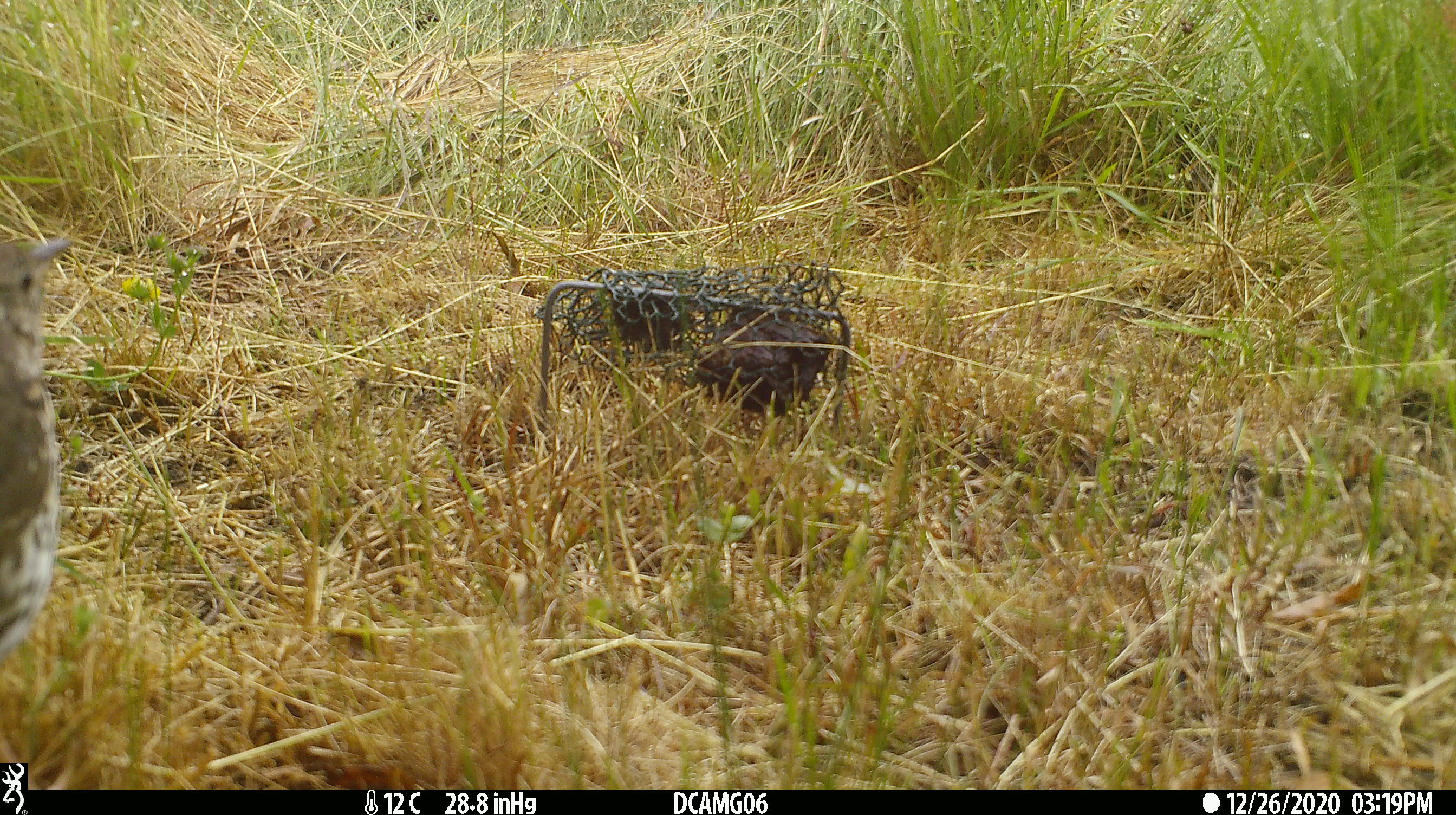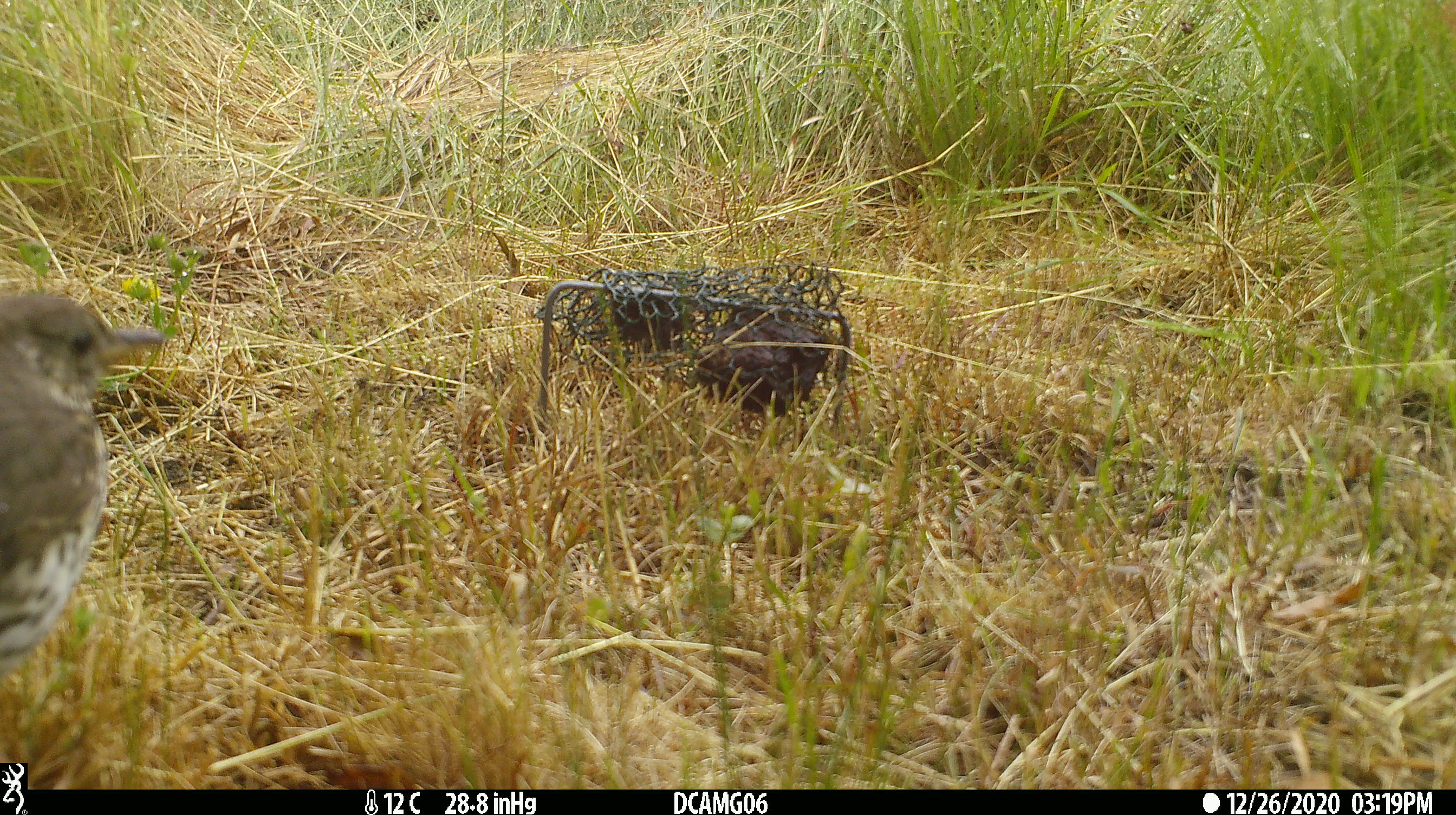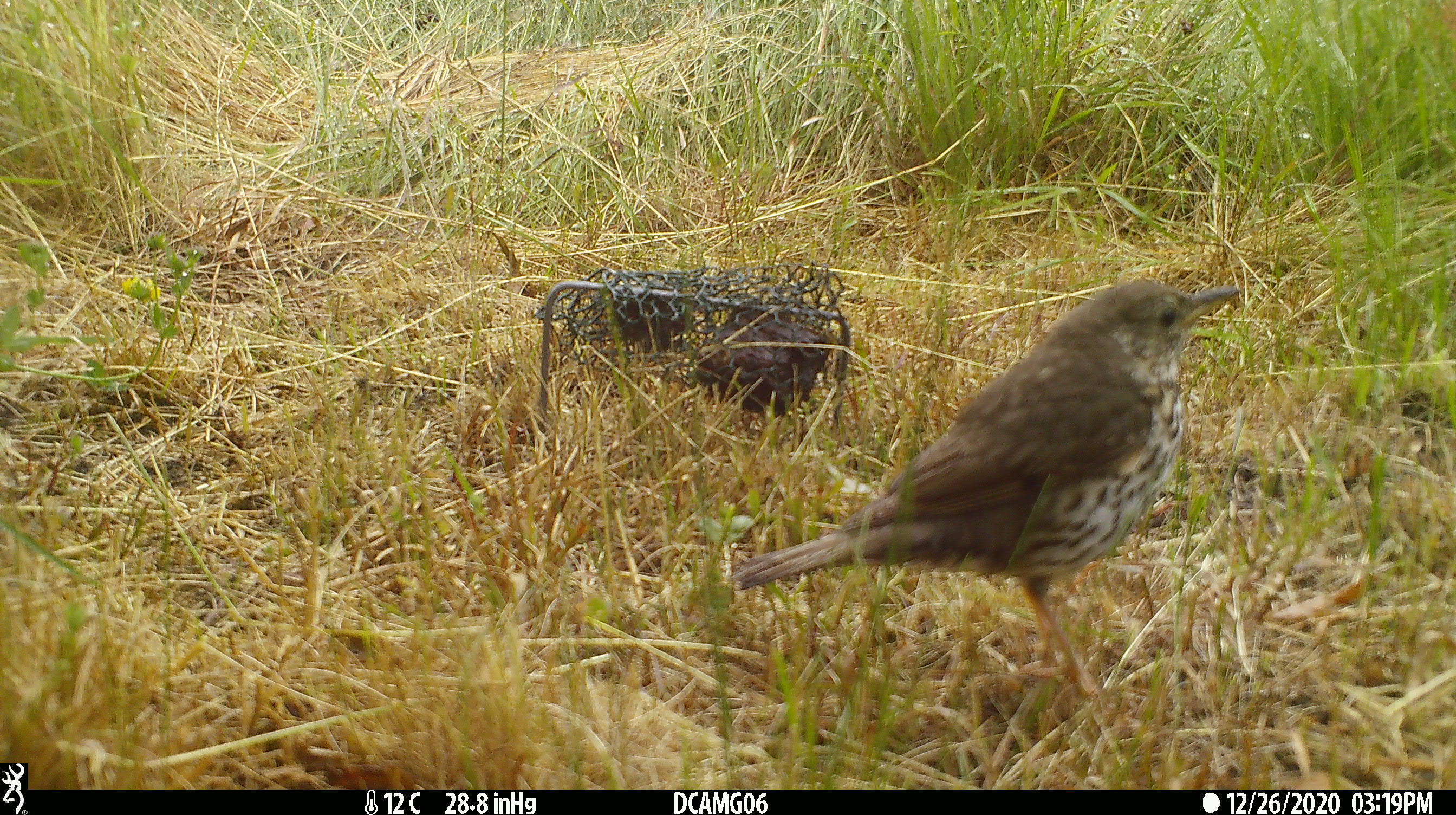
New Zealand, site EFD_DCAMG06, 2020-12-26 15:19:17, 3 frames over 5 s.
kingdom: Animalia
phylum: Chordata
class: Aves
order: Passeriformes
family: Turdidae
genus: Turdus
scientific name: Turdus philomelos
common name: song thrush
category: thrush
Thrush (song thrush) (Turdus philomelos).